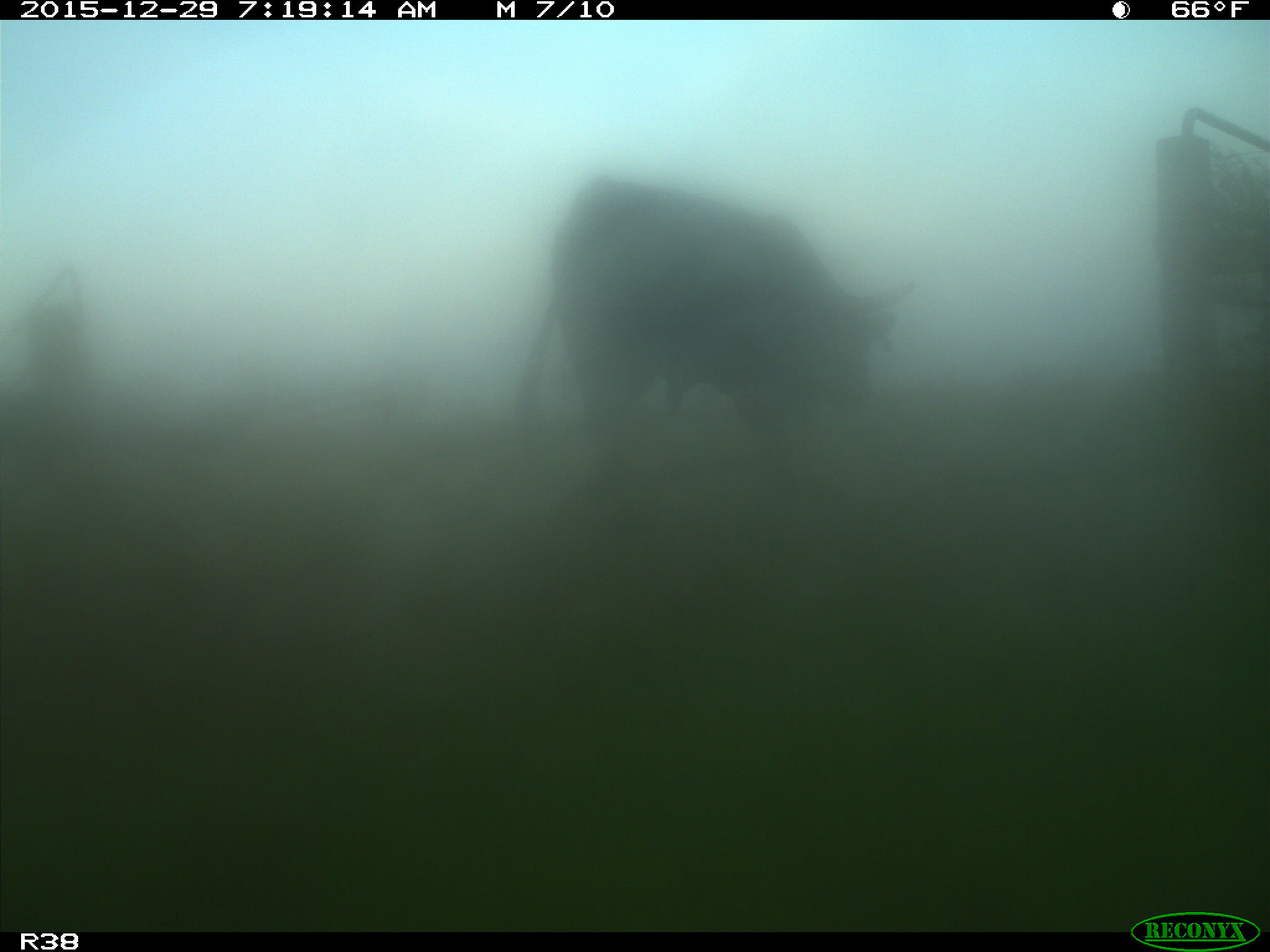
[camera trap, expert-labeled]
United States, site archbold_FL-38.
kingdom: Animalia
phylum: Chordata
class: Mammalia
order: Artiodactyla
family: Bovidae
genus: Bos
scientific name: Bos taurus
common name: domestic cow